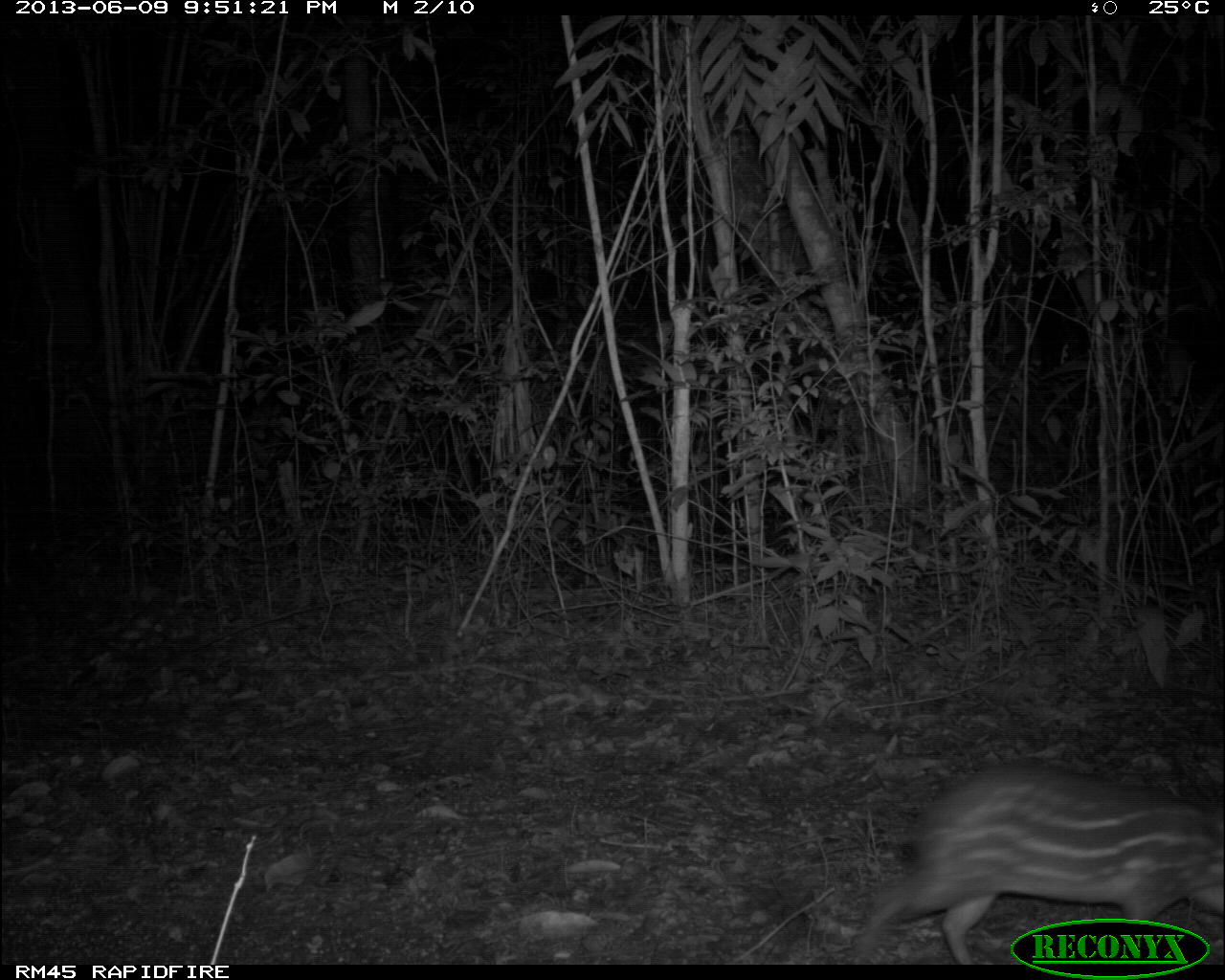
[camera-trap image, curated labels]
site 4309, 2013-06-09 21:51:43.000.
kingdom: Animalia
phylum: Chordata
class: Mammalia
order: Rodentia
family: Cuniculidae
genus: Cuniculus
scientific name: Cuniculus paca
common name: lowland paca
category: agouti paca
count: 1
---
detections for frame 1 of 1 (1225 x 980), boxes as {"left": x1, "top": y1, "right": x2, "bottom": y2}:
agouti paca: {"left": 842, "top": 761, "right": 1225, "bottom": 964}